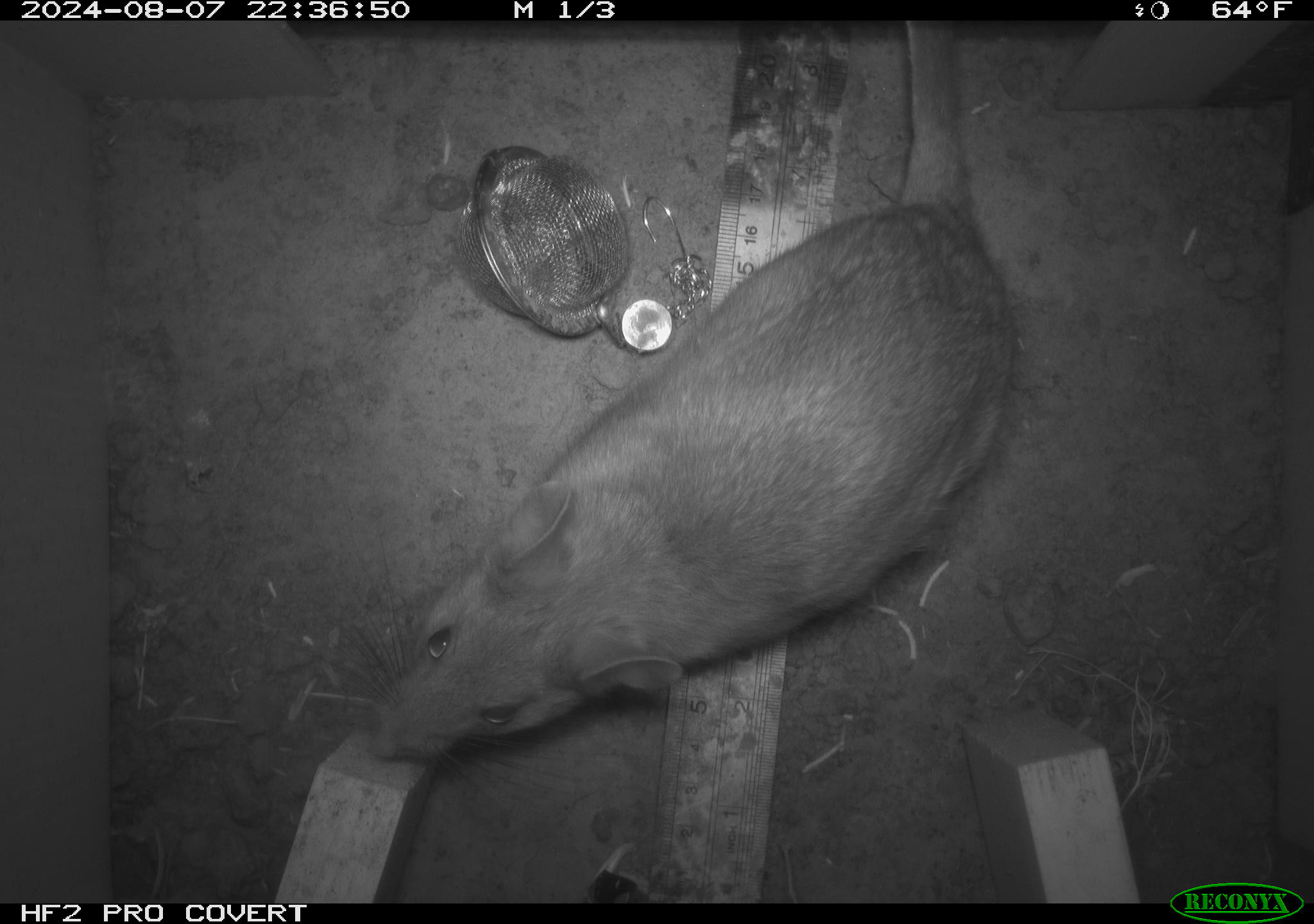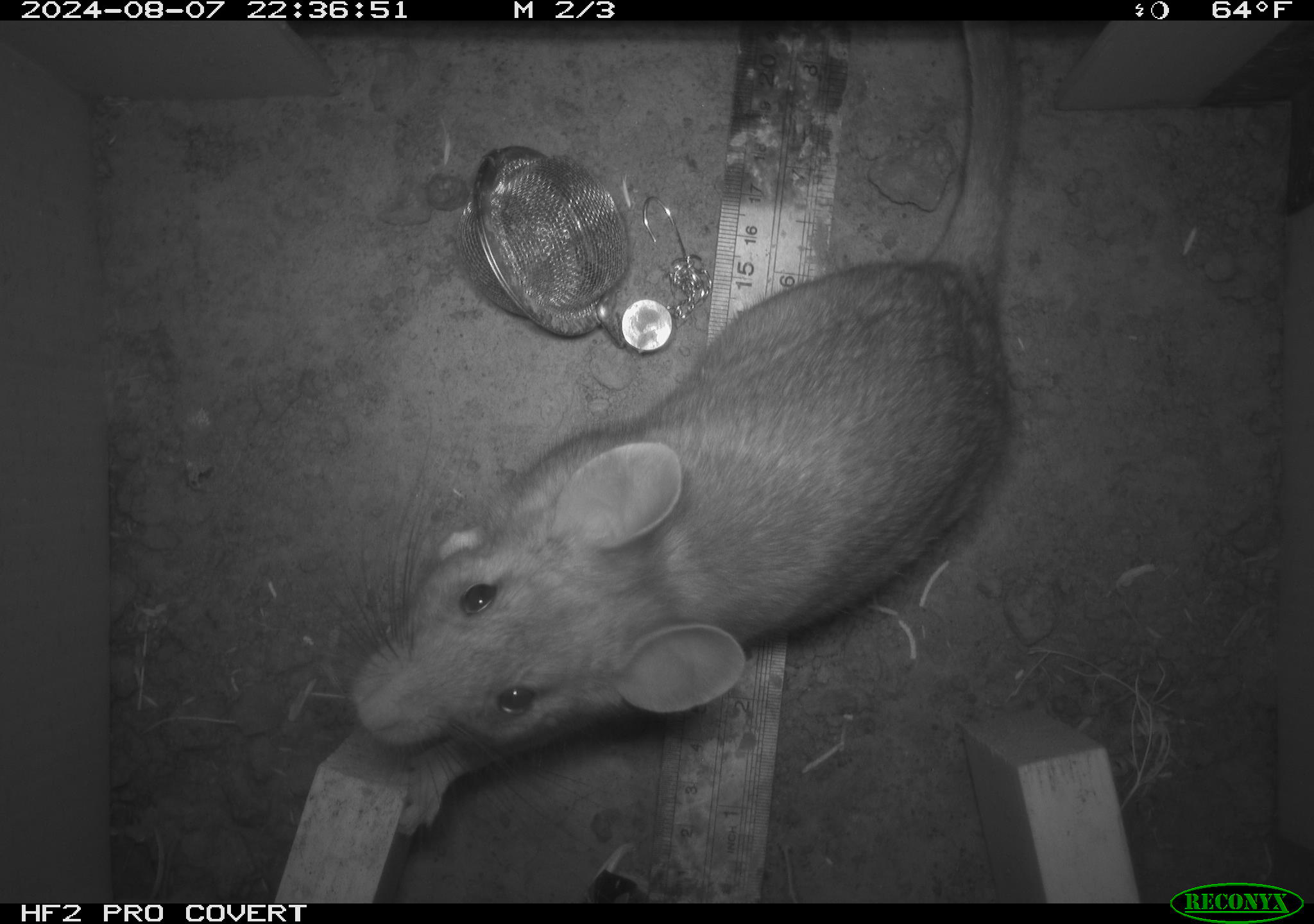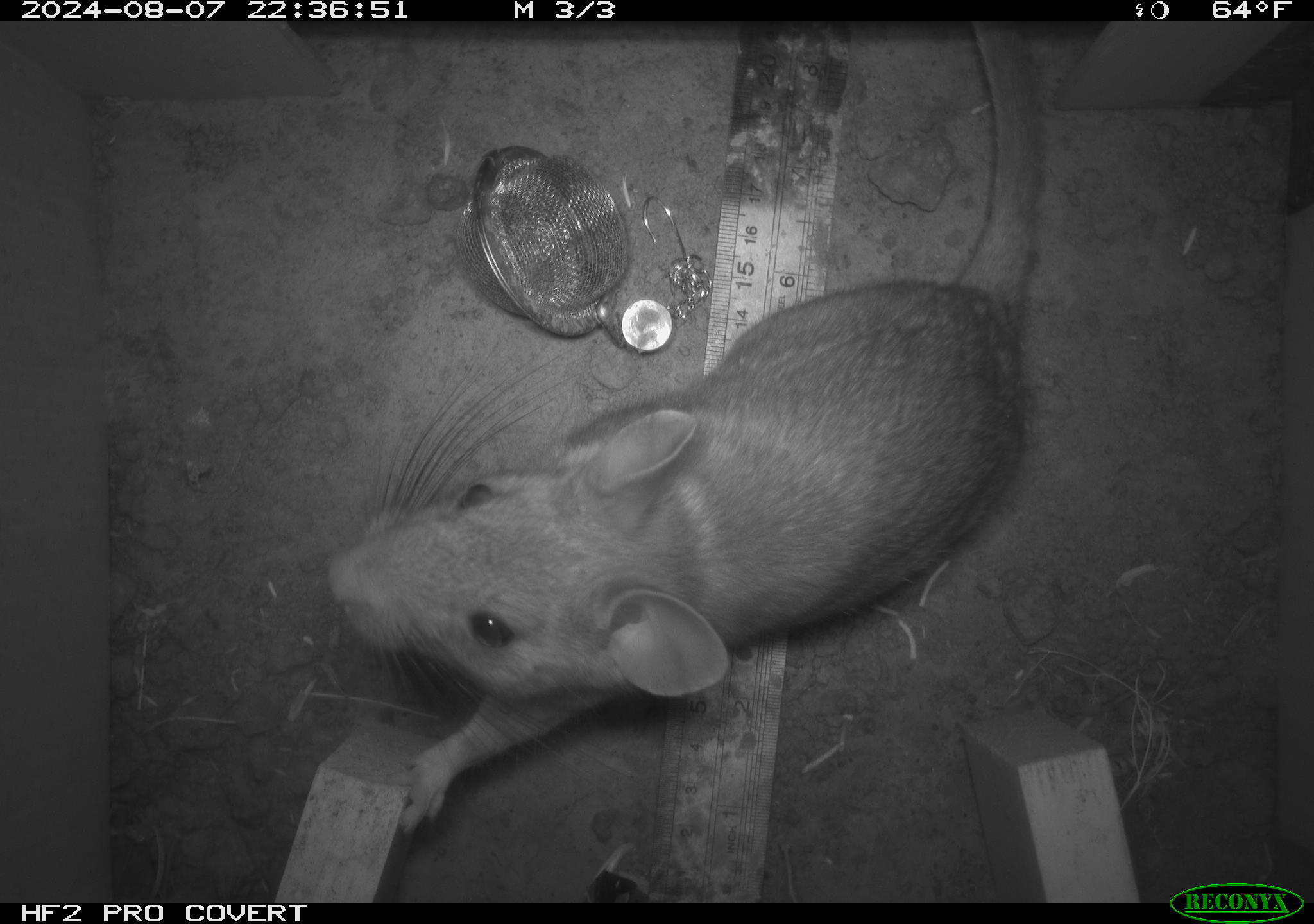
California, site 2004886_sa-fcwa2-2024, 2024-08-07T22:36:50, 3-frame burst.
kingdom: Animalia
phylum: Chordata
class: Mammalia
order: Rodentia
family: Cricetidae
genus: Neotoma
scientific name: Neotoma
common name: pack rat or woodrat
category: neotoma species